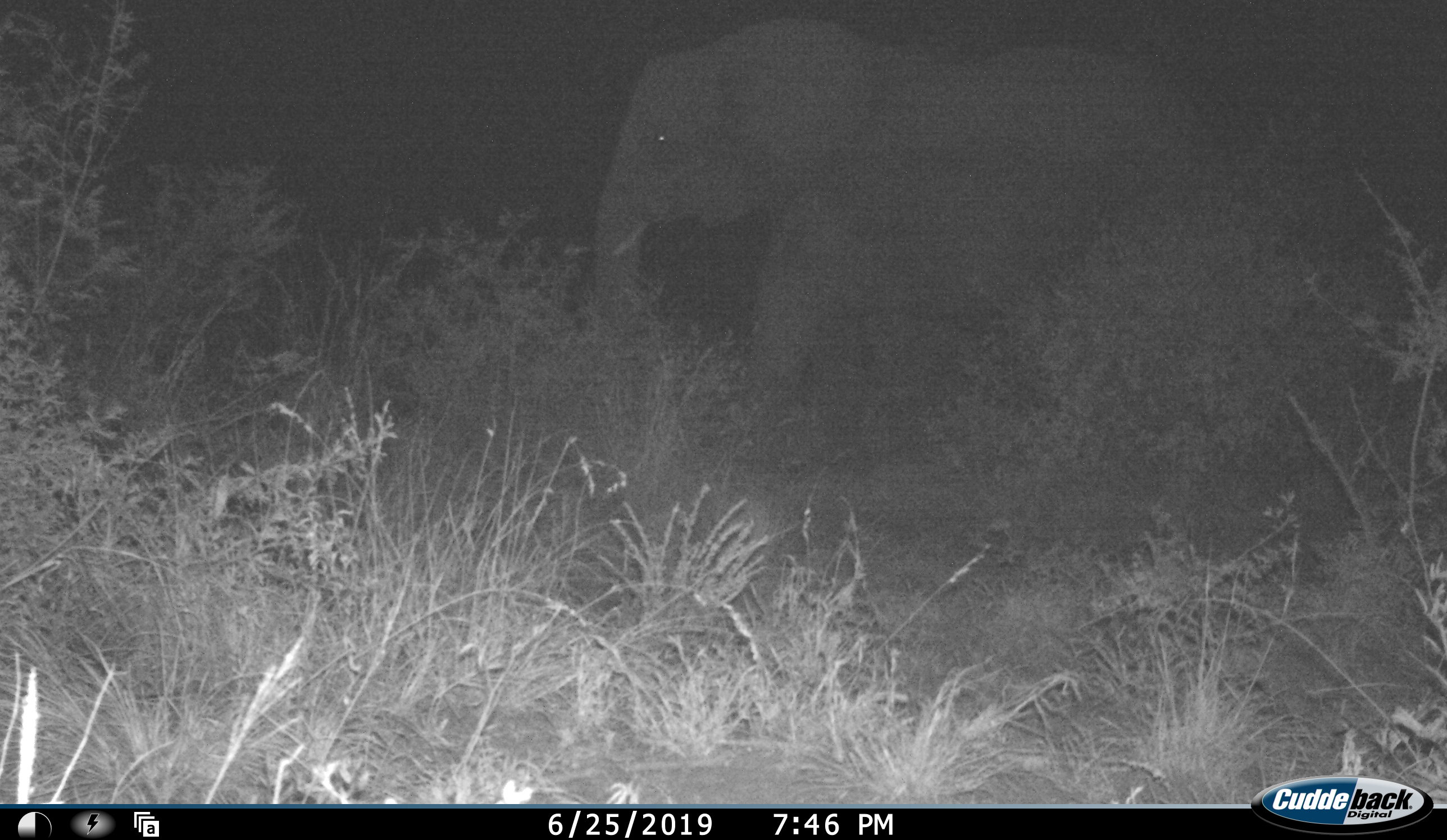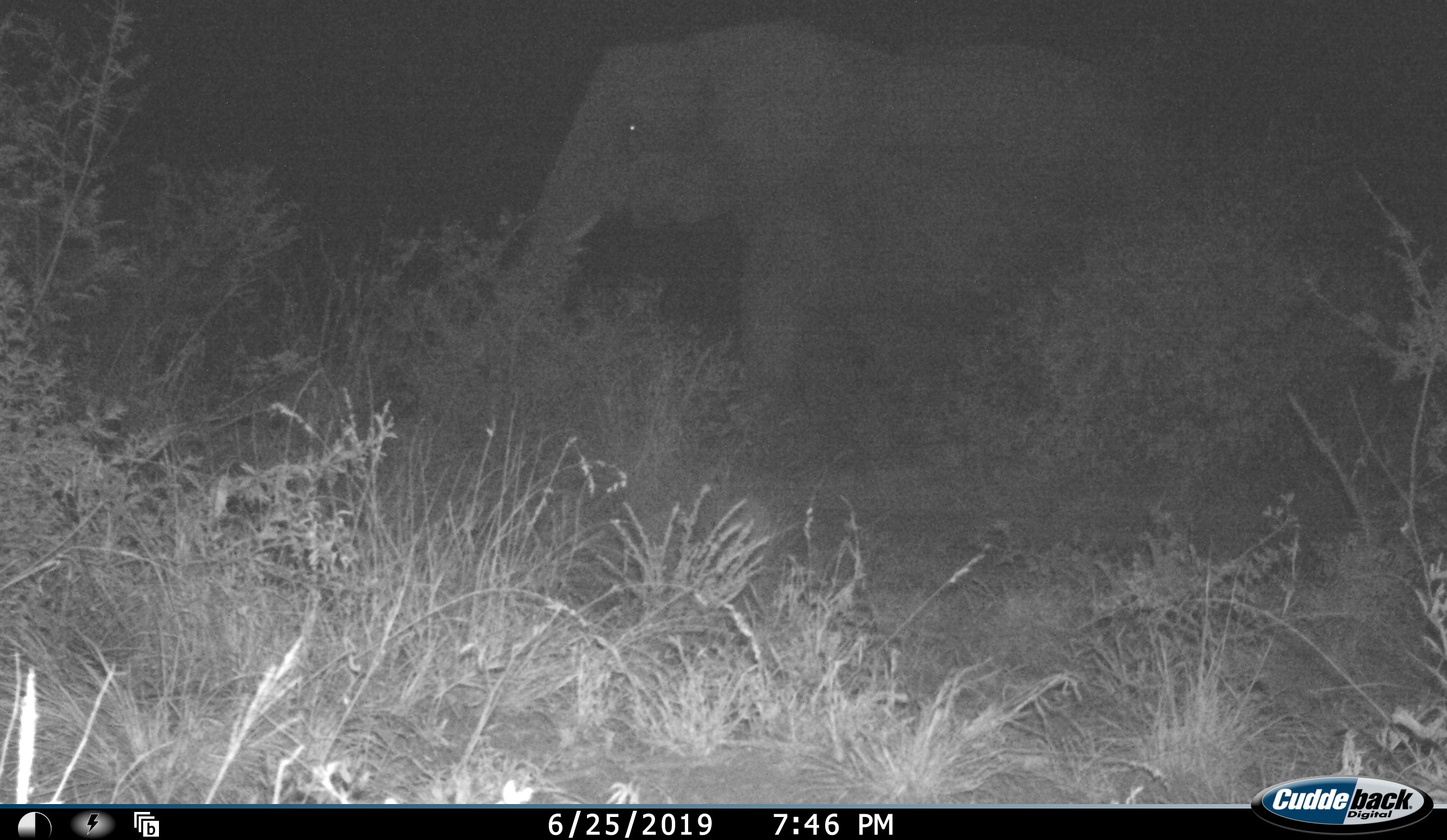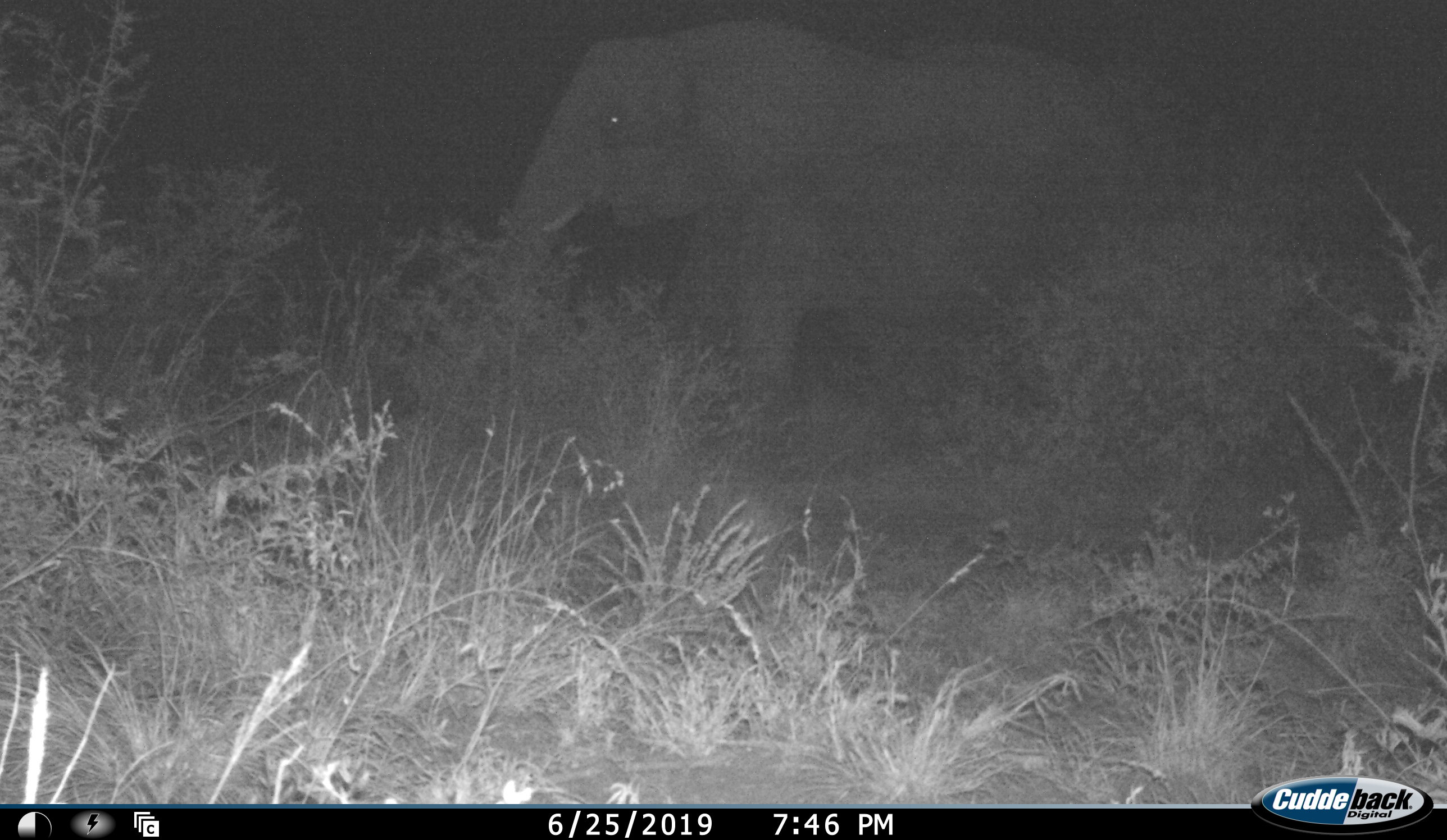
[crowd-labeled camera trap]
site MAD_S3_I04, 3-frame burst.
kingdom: Animalia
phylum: Chordata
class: Mammalia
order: Proboscidea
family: Elephantidae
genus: Loxodonta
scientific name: Loxodonta africana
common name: african bush elephant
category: elephant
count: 1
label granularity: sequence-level